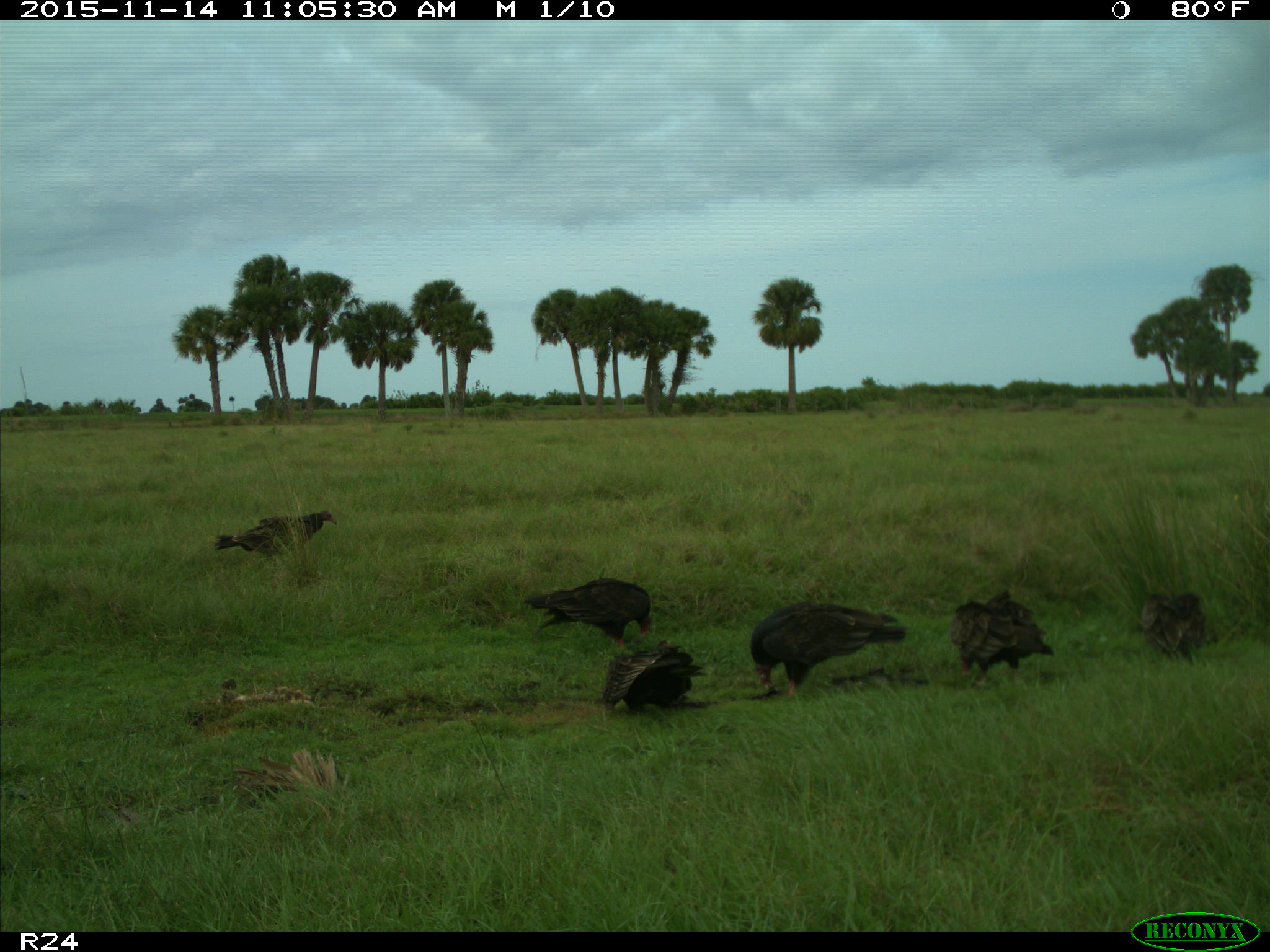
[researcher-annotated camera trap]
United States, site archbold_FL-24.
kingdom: Animalia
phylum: Chordata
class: Aves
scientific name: Aves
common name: birds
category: unidentified bird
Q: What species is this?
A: Unidentified bird (birds) (Aves).